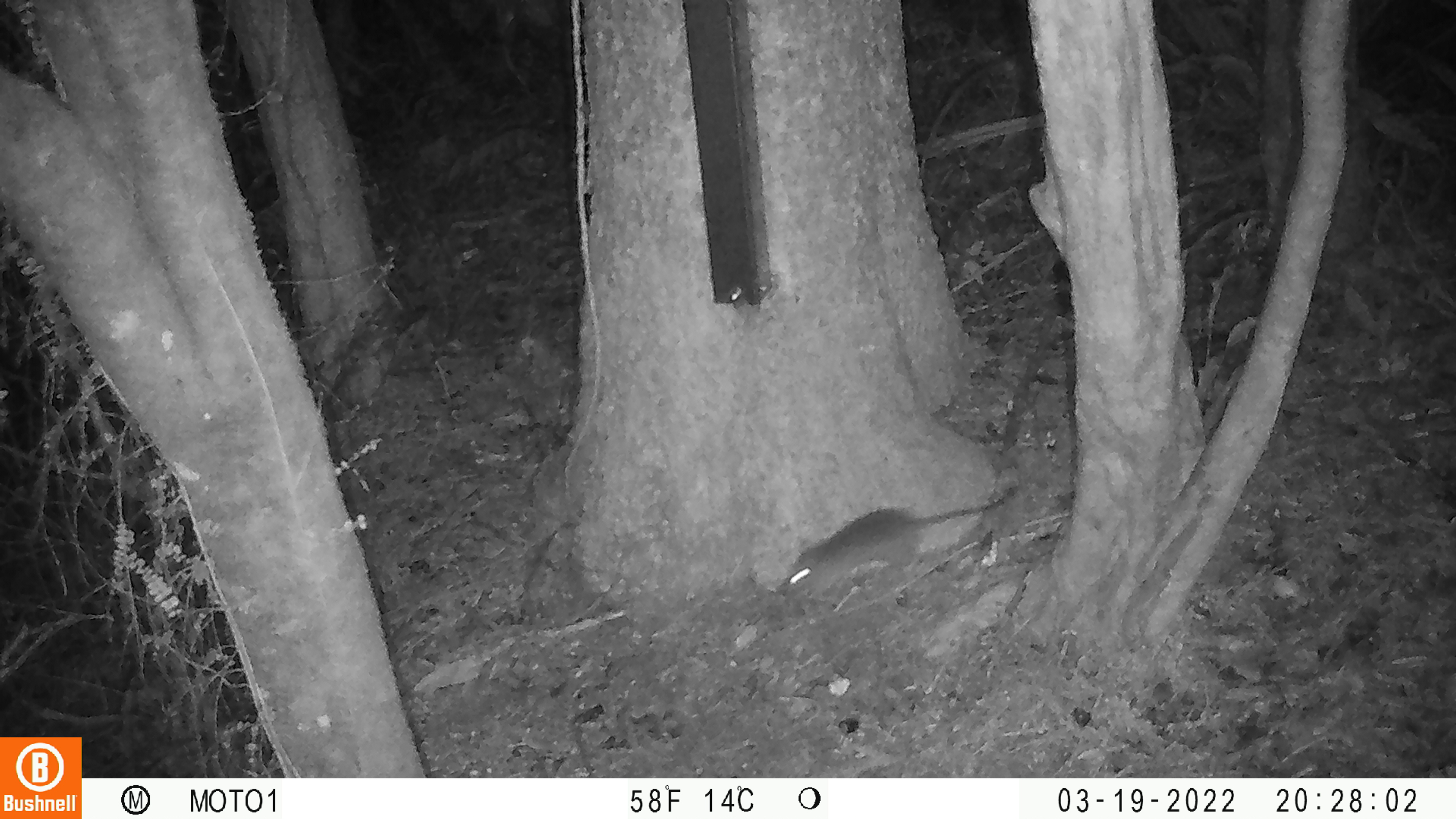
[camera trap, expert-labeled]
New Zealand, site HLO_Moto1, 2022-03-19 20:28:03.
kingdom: Animalia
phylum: Chordata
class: Mammalia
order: Rodentia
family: Muridae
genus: Rattus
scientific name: Rattus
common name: rat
Rat (Rattus).